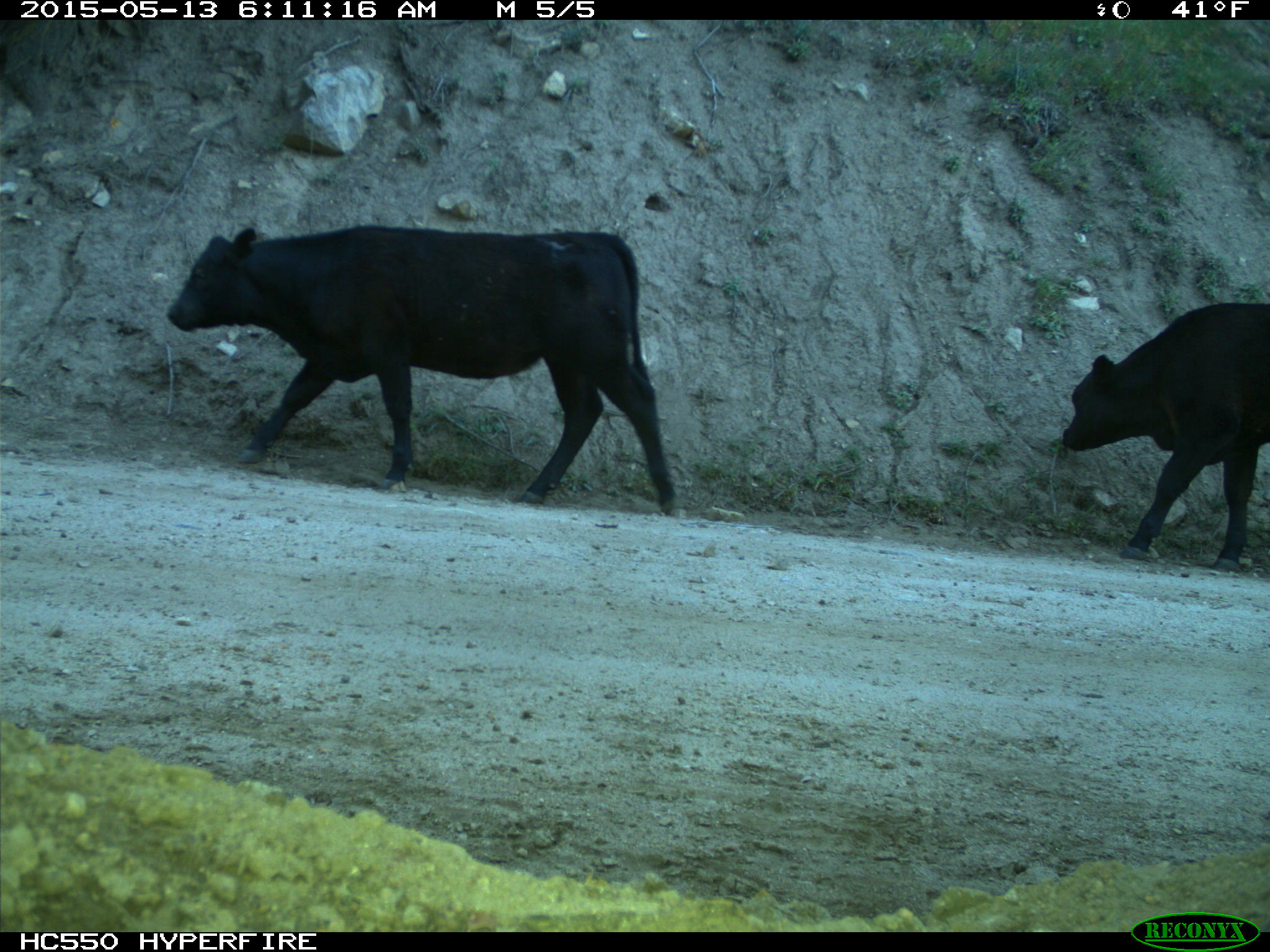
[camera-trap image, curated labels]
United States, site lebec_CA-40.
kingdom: Animalia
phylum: Chordata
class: Mammalia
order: Artiodactyla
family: Bovidae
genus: Bos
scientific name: Bos taurus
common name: domestic cow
Bos taurus (domestic cow).